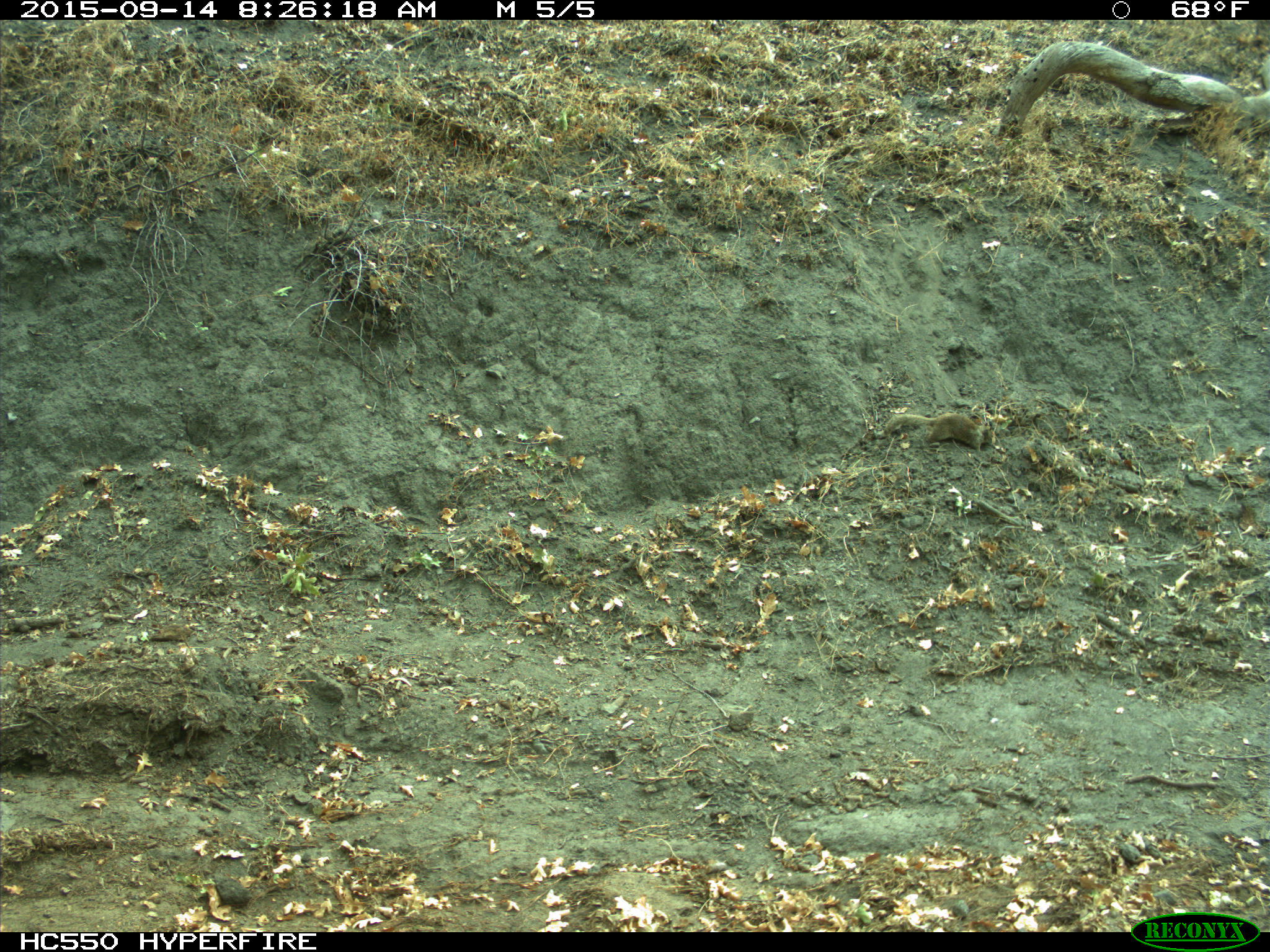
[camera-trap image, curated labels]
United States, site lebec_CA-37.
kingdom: Animalia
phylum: Chordata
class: Mammalia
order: Rodentia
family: Sciuridae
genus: Otospermophilus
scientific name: Otospermophilus beecheyi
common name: california ground squirrel